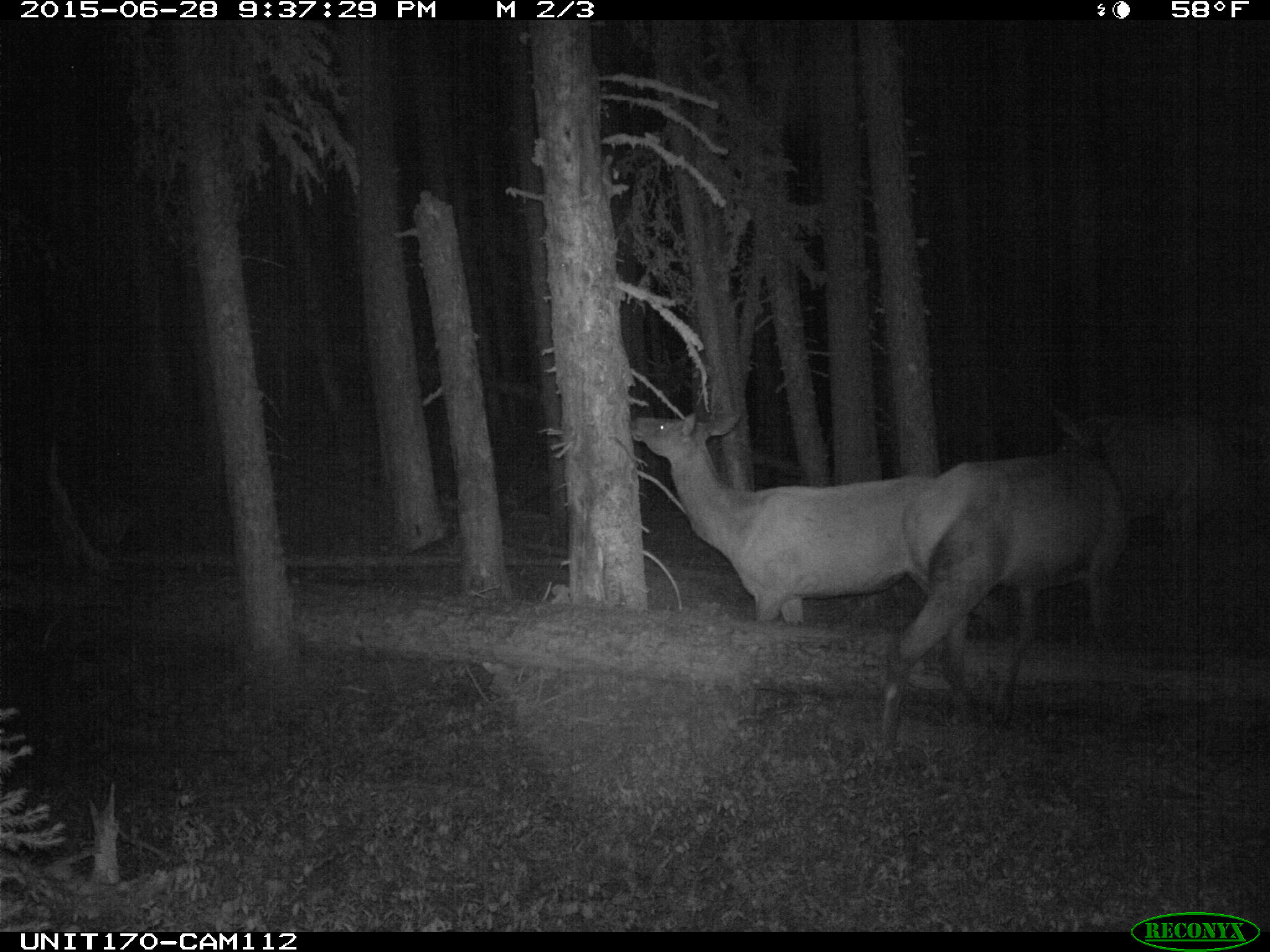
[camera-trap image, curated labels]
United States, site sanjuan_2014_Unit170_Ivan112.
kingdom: Animalia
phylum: Chordata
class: Mammalia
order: Artiodactyla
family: Cervidae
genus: Cervus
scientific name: Cervus elaphus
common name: red deer